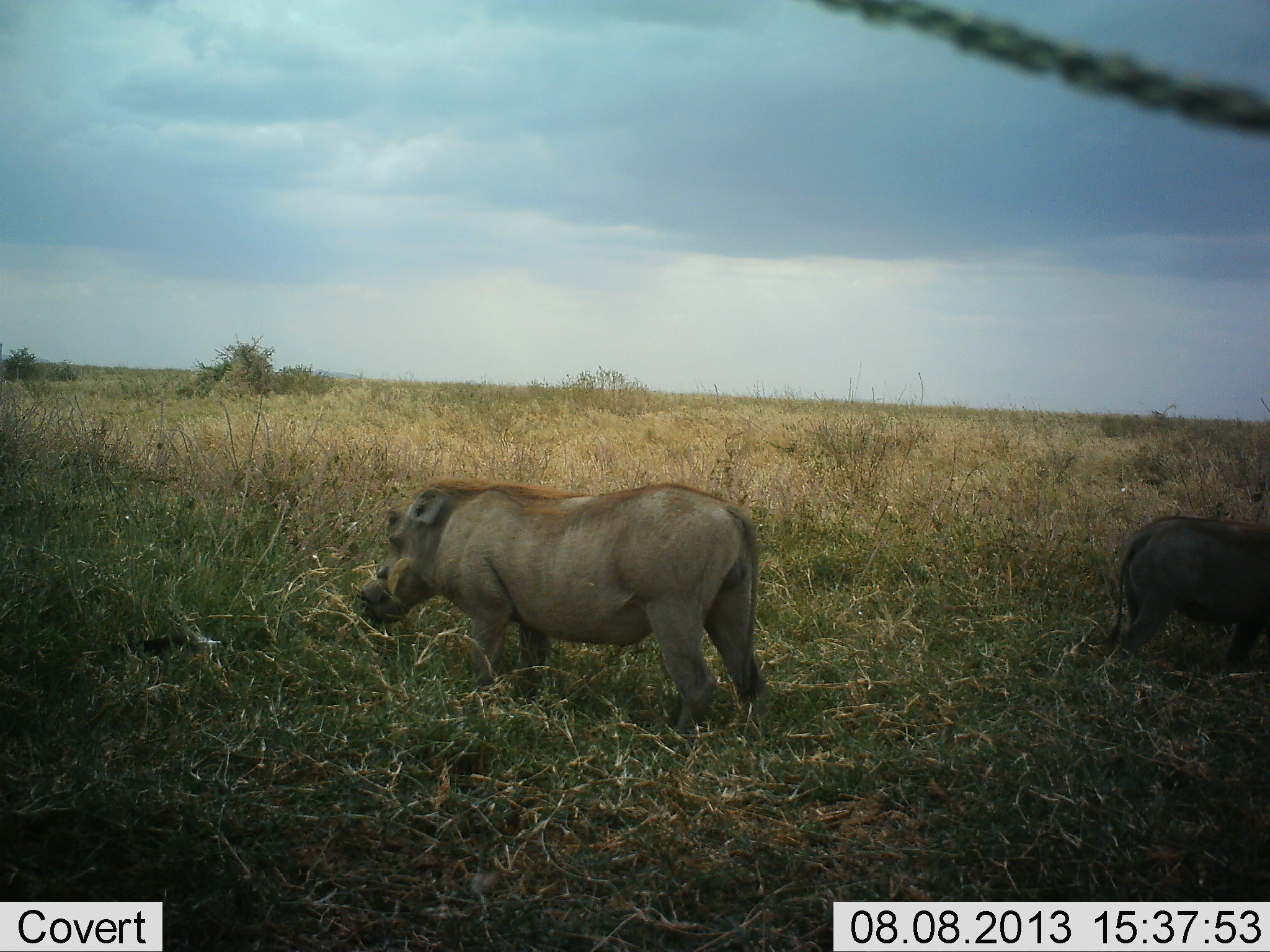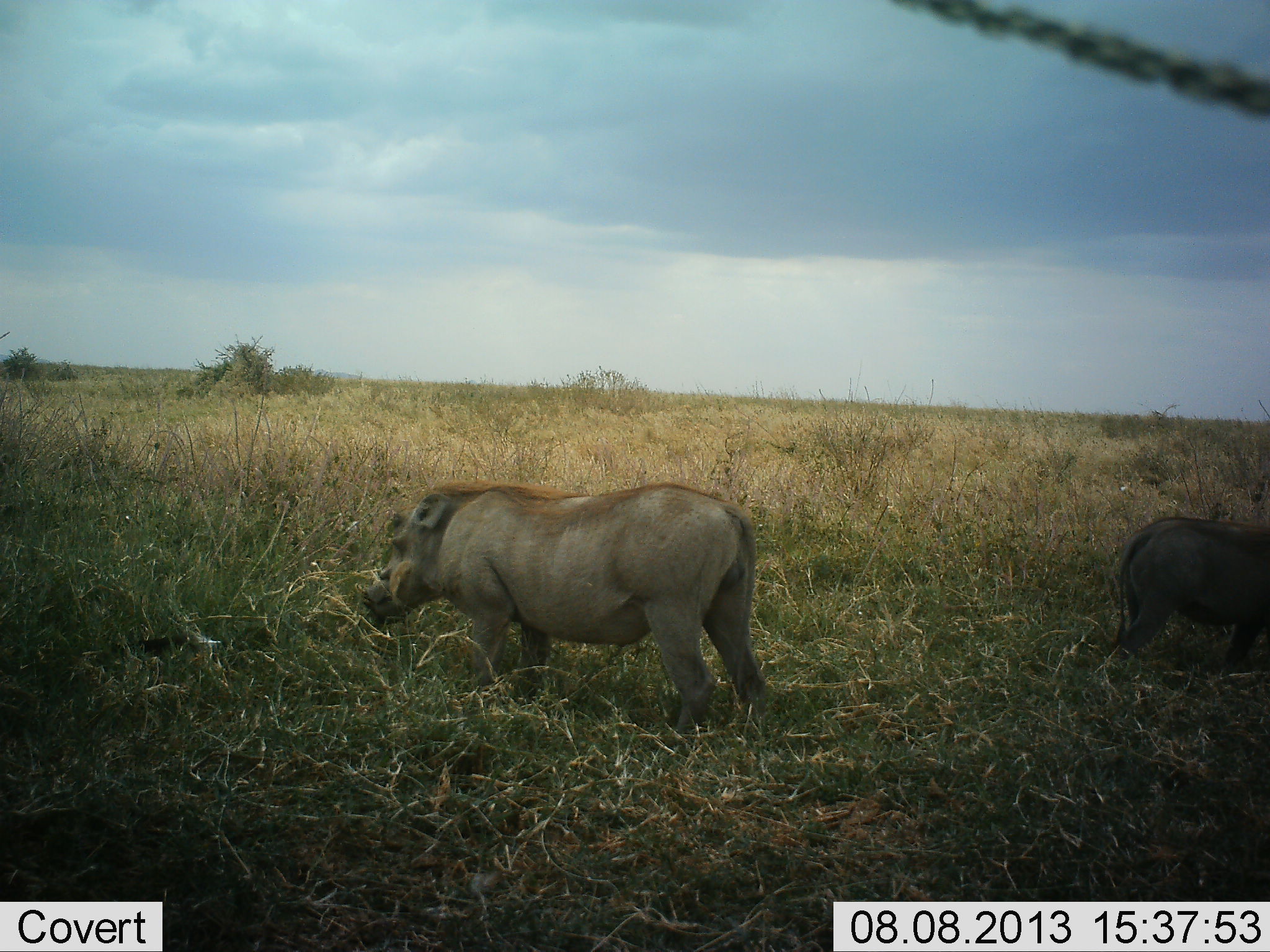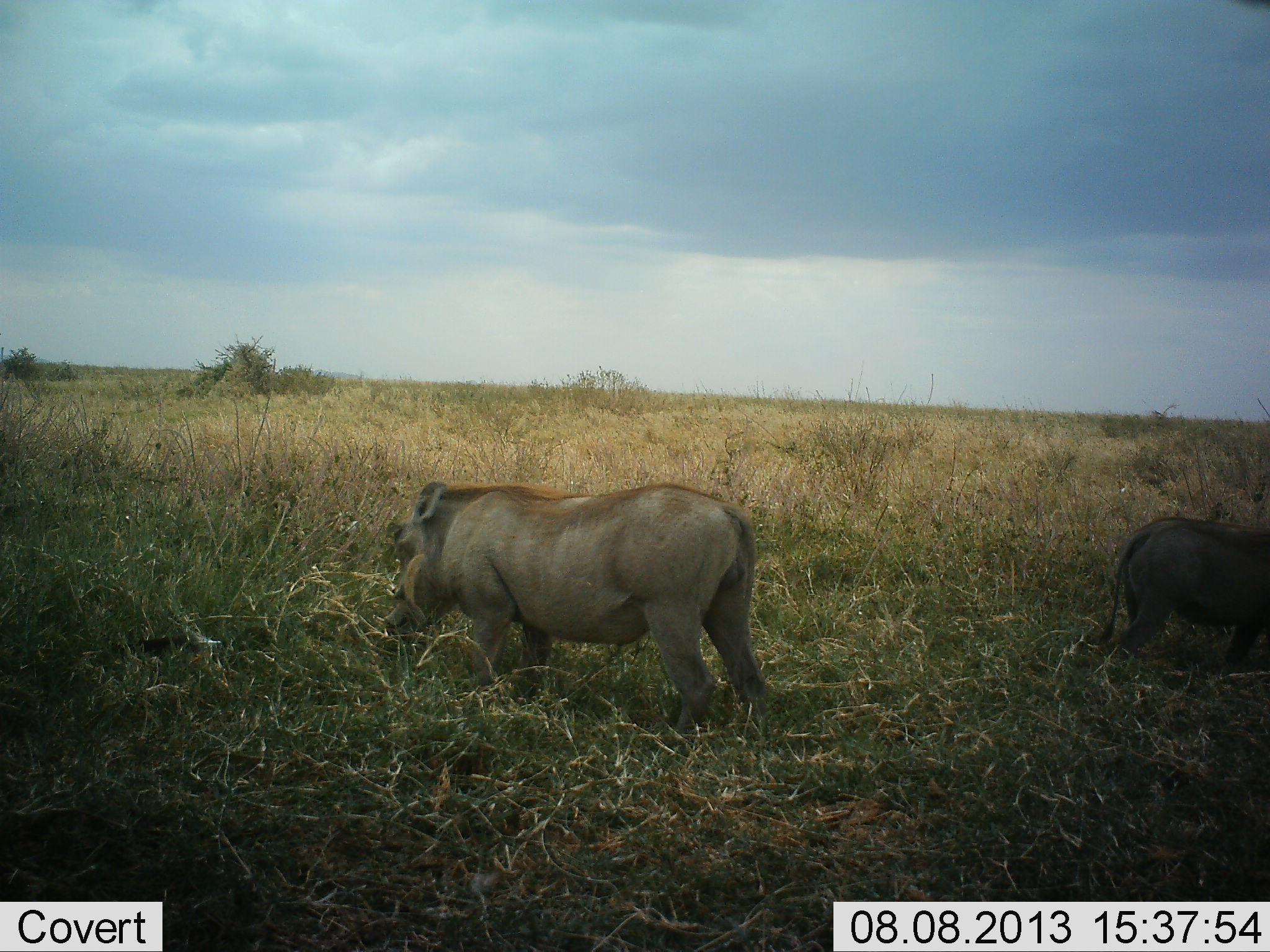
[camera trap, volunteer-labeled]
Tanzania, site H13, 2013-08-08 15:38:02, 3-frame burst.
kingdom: Animalia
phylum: Chordata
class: Mammalia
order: Artiodactyla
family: Suidae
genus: Phacochoerus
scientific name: Phacochoerus africanus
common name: warthog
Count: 2.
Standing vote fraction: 40%.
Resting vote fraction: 0%.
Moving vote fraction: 10%.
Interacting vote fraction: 0%.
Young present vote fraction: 5%.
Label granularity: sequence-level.